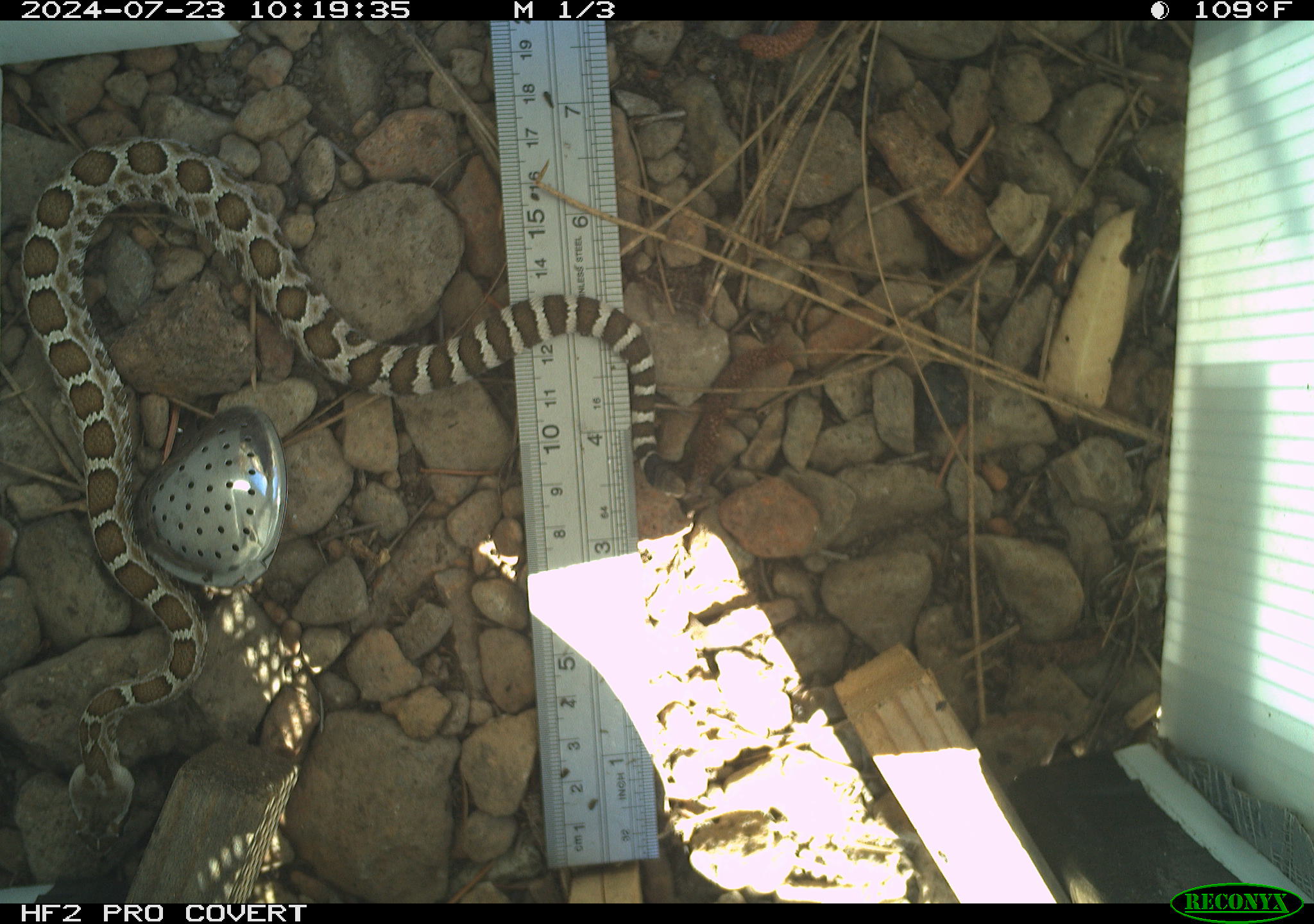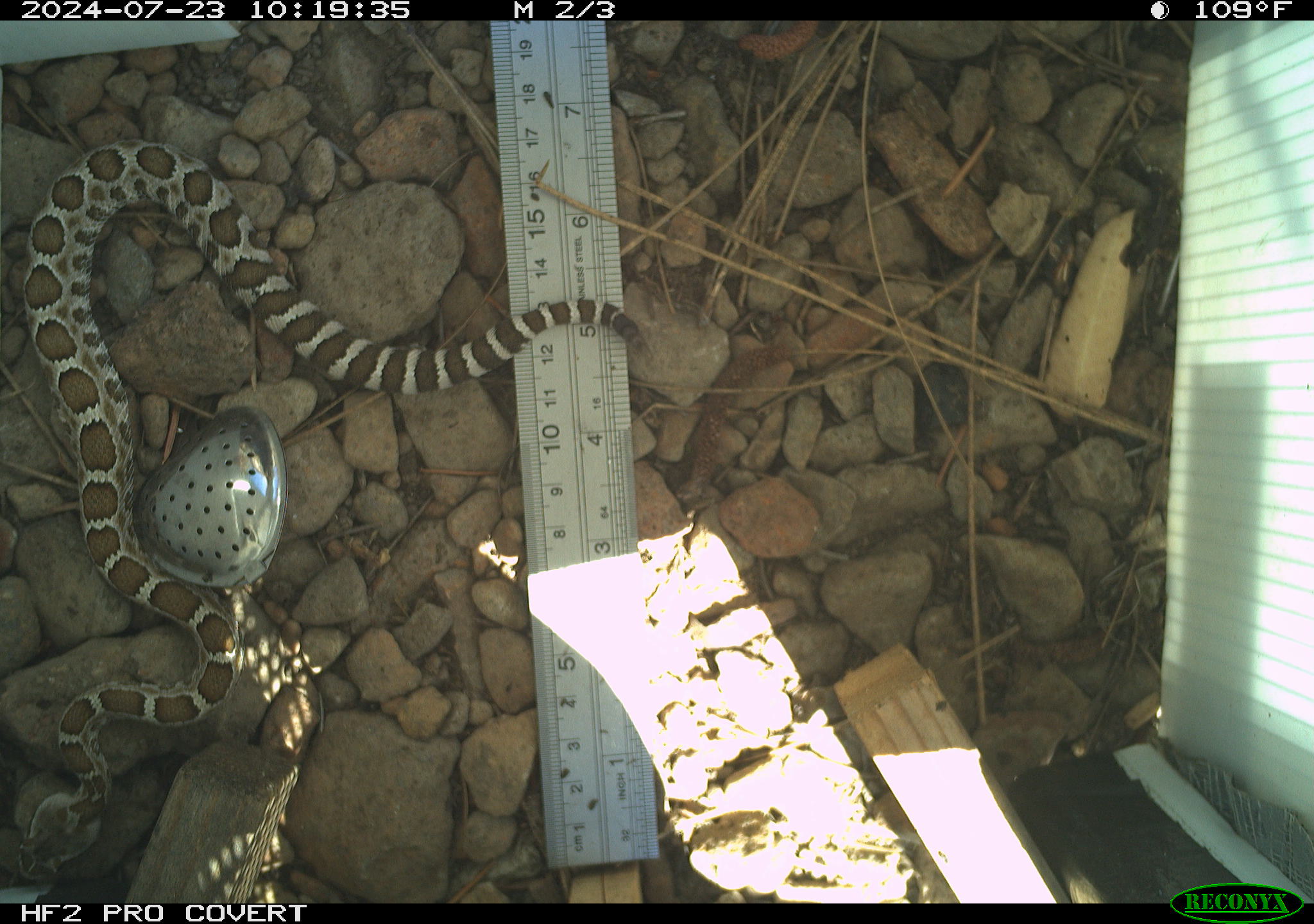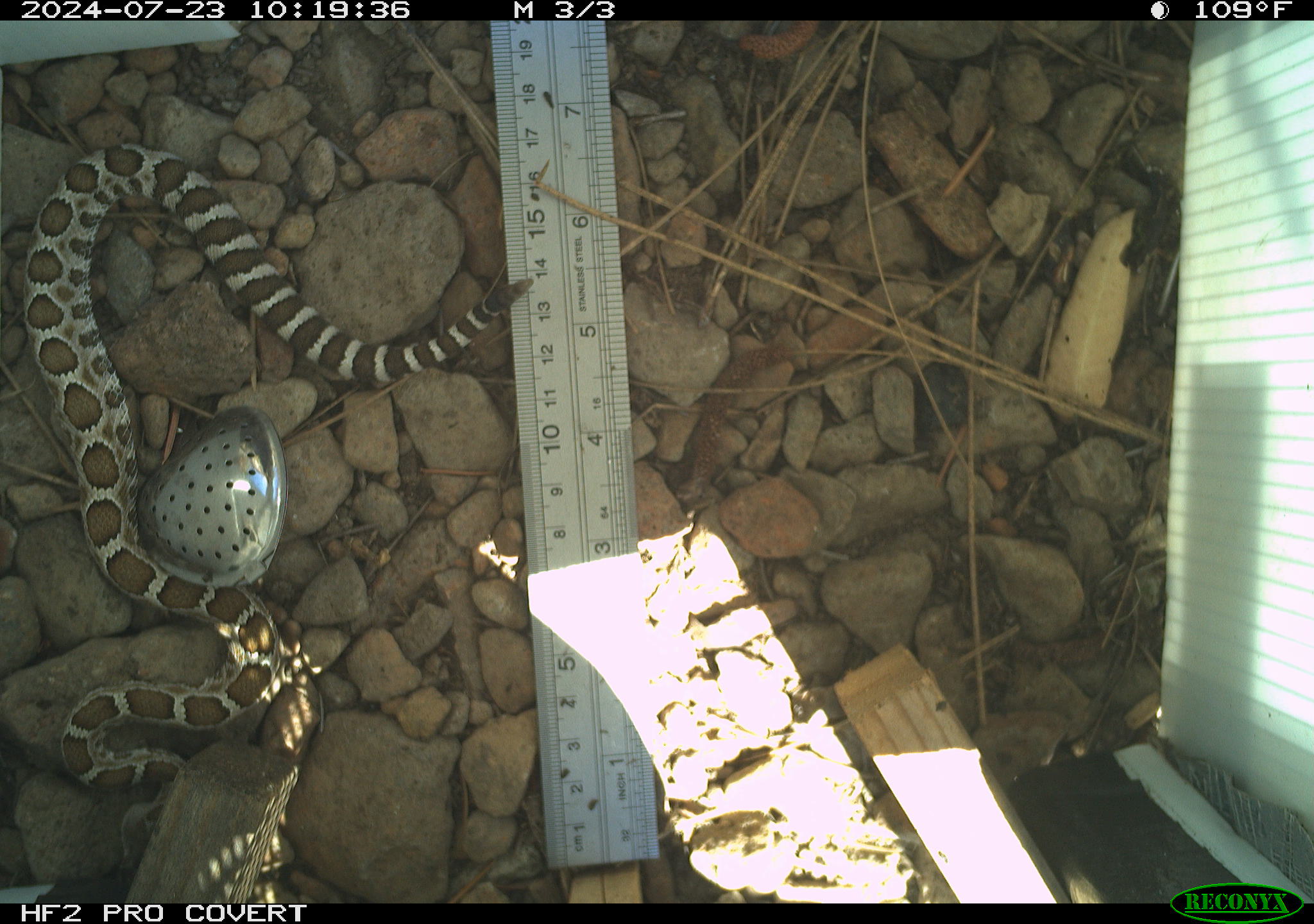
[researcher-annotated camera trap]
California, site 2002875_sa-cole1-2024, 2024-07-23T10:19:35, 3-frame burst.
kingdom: Animalia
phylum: Chordata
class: Reptilia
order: Squamata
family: Viperidae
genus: Crotalus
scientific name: Crotalus oreganus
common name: western rattlesnake